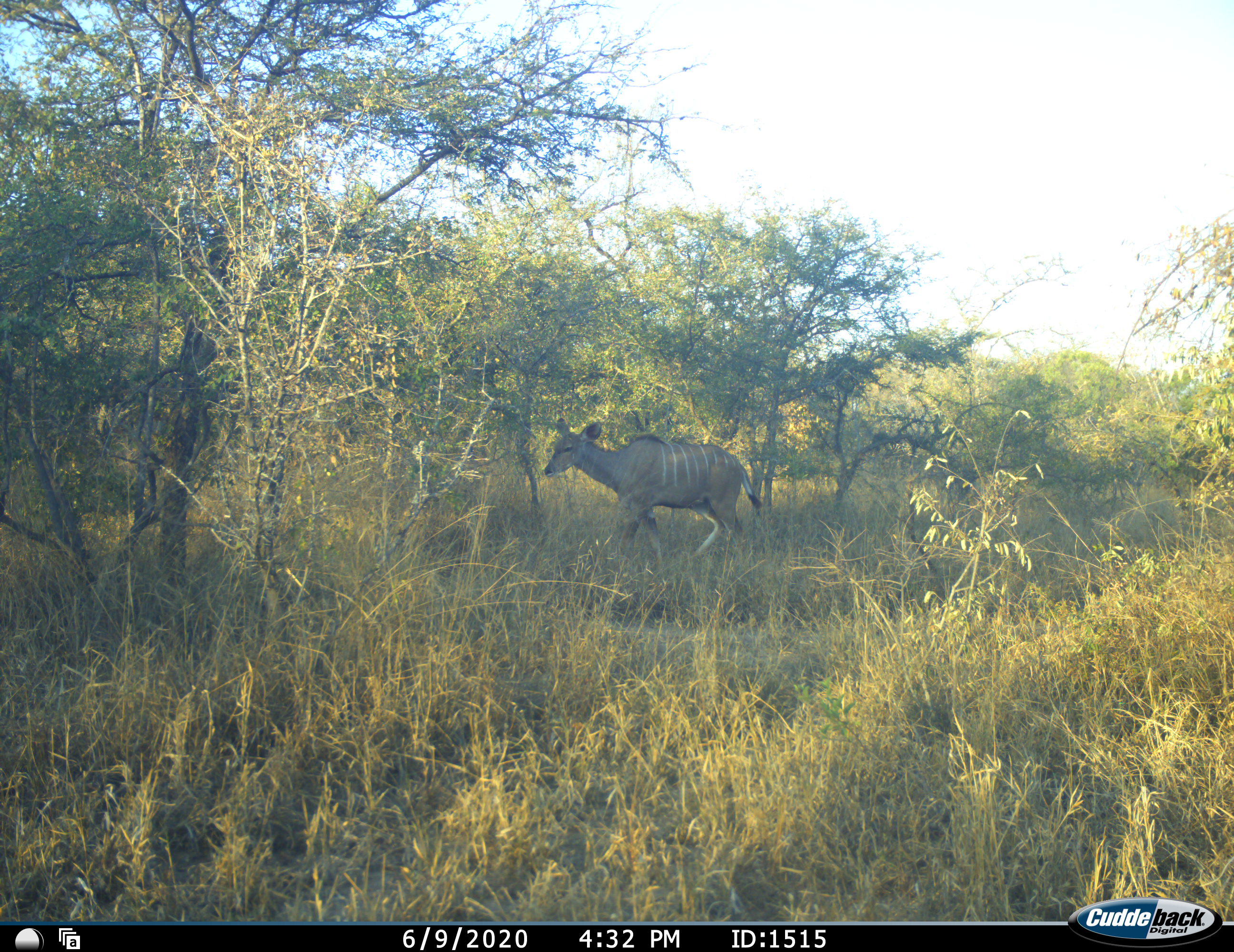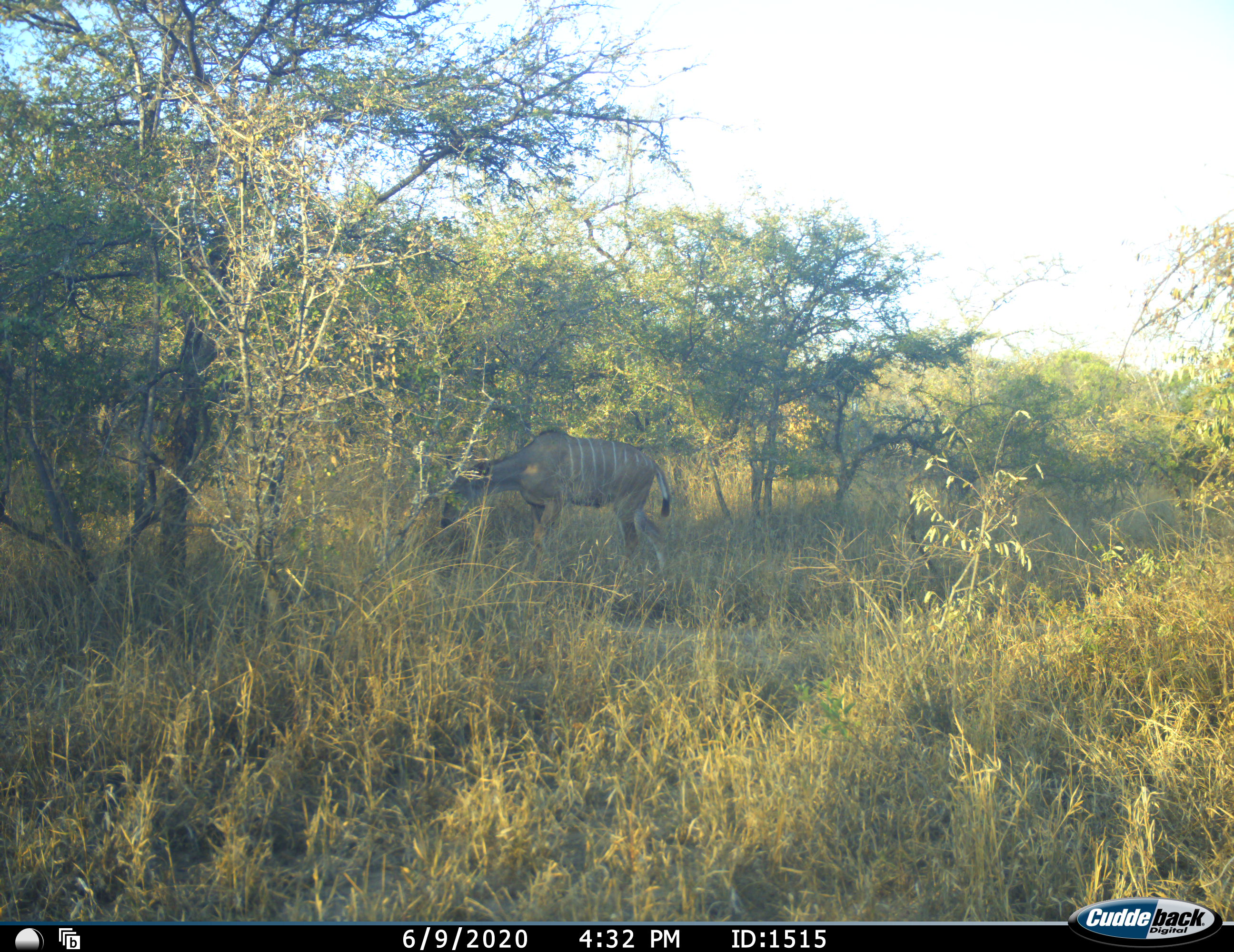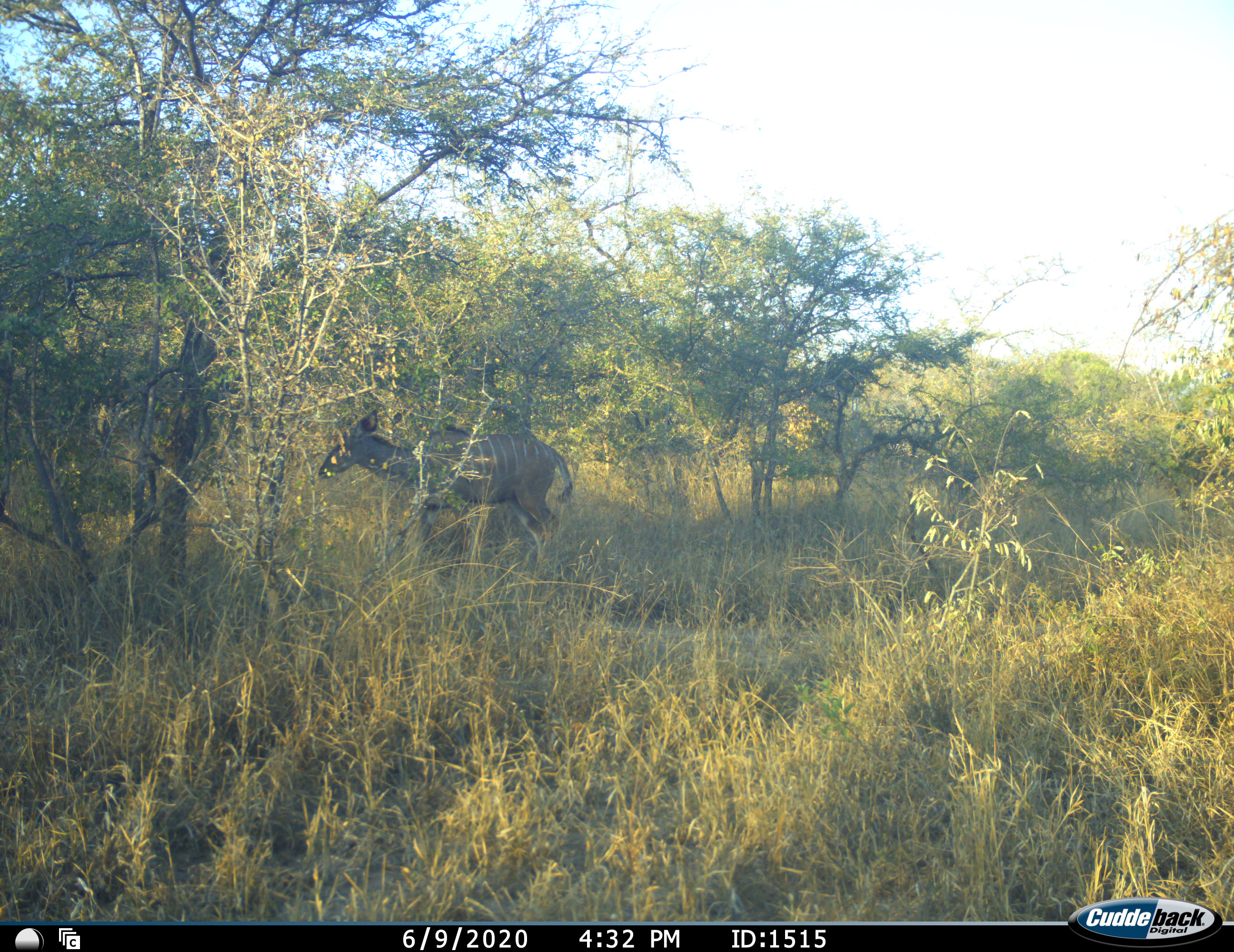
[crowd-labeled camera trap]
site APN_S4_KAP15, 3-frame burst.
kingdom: Animalia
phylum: Chordata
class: Mammalia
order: Artiodactyla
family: Bovidae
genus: Tragelaphus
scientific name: Tragelaphus angasii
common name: nyala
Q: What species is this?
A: Nyala (Tragelaphus angasii).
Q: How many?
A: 1.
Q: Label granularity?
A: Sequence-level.